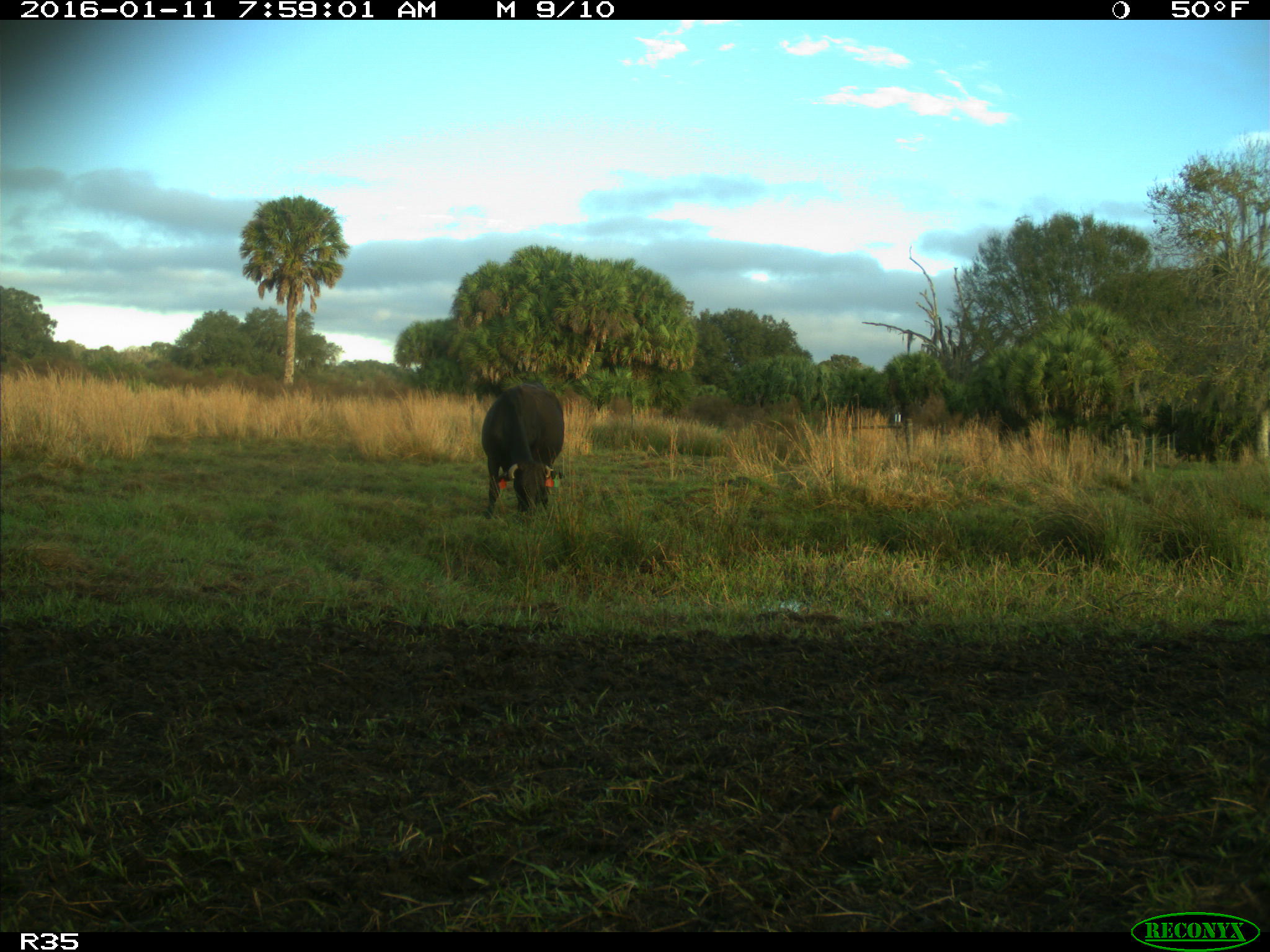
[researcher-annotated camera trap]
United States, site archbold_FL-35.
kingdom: Animalia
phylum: Chordata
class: Mammalia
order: Artiodactyla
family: Bovidae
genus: Bos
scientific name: Bos taurus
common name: domestic cow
Bos taurus (domestic cow).